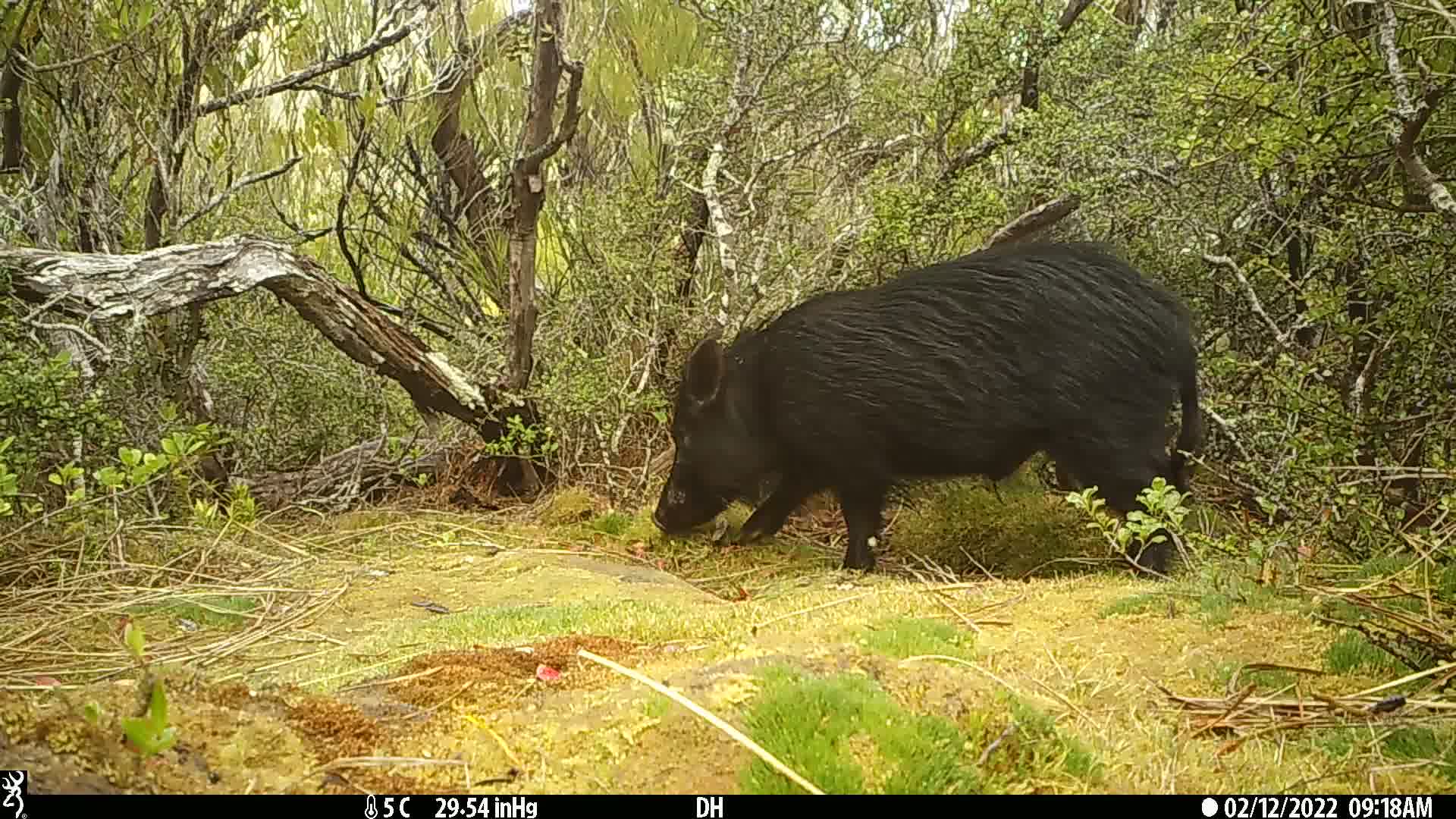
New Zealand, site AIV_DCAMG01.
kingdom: Animalia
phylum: Chordata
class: Mammalia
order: Artiodactyla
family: Suidae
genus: Sus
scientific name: Sus scrofa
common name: pig